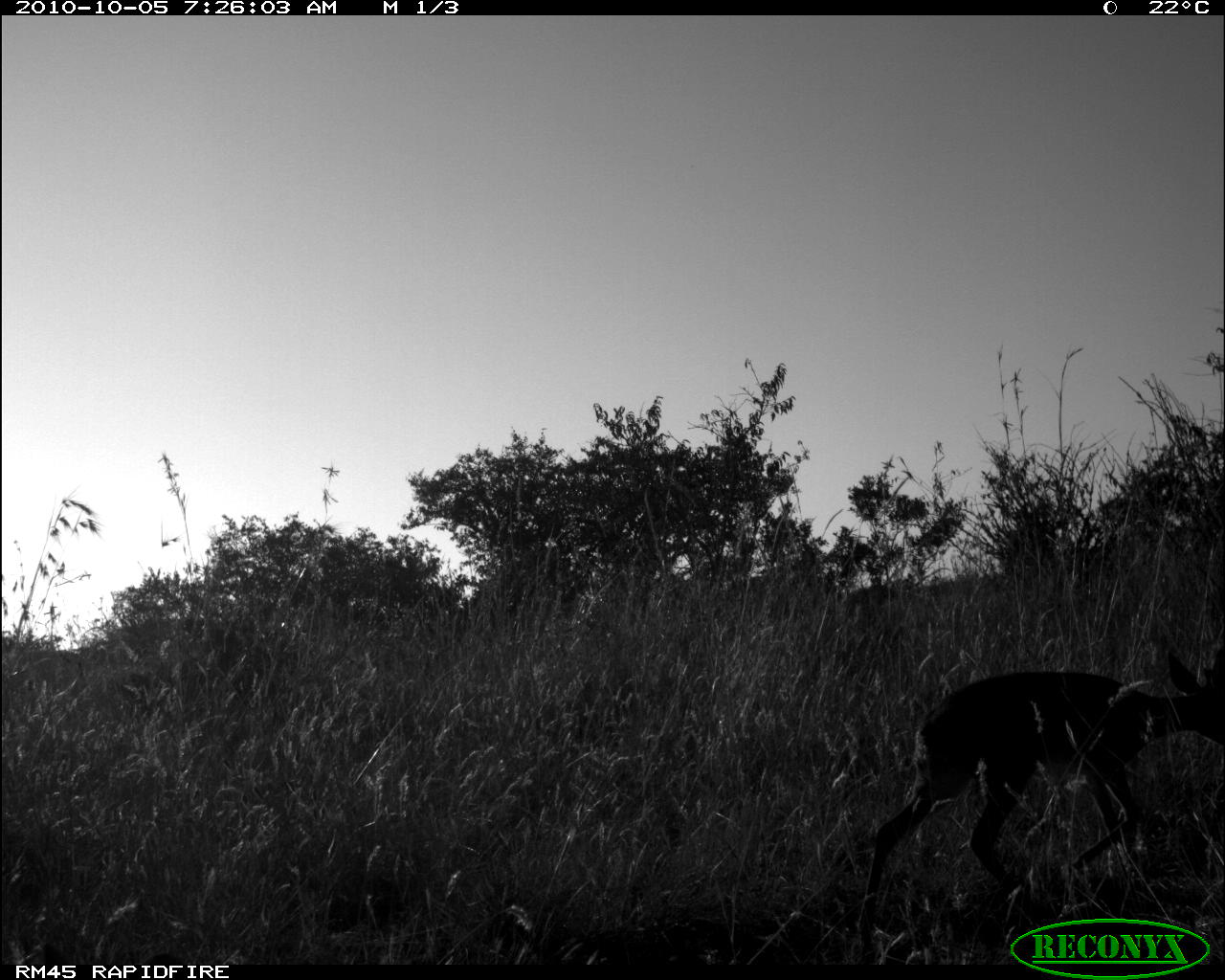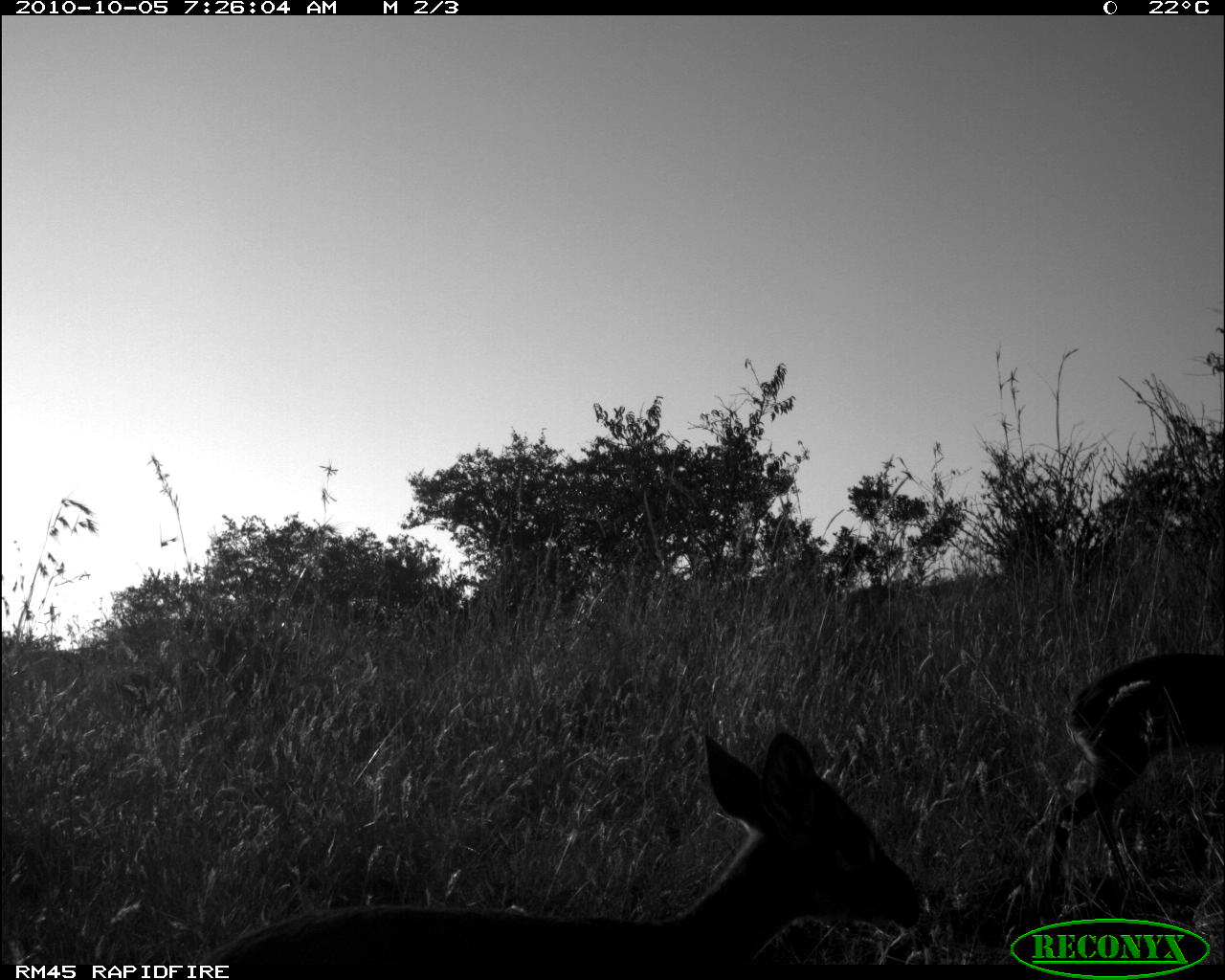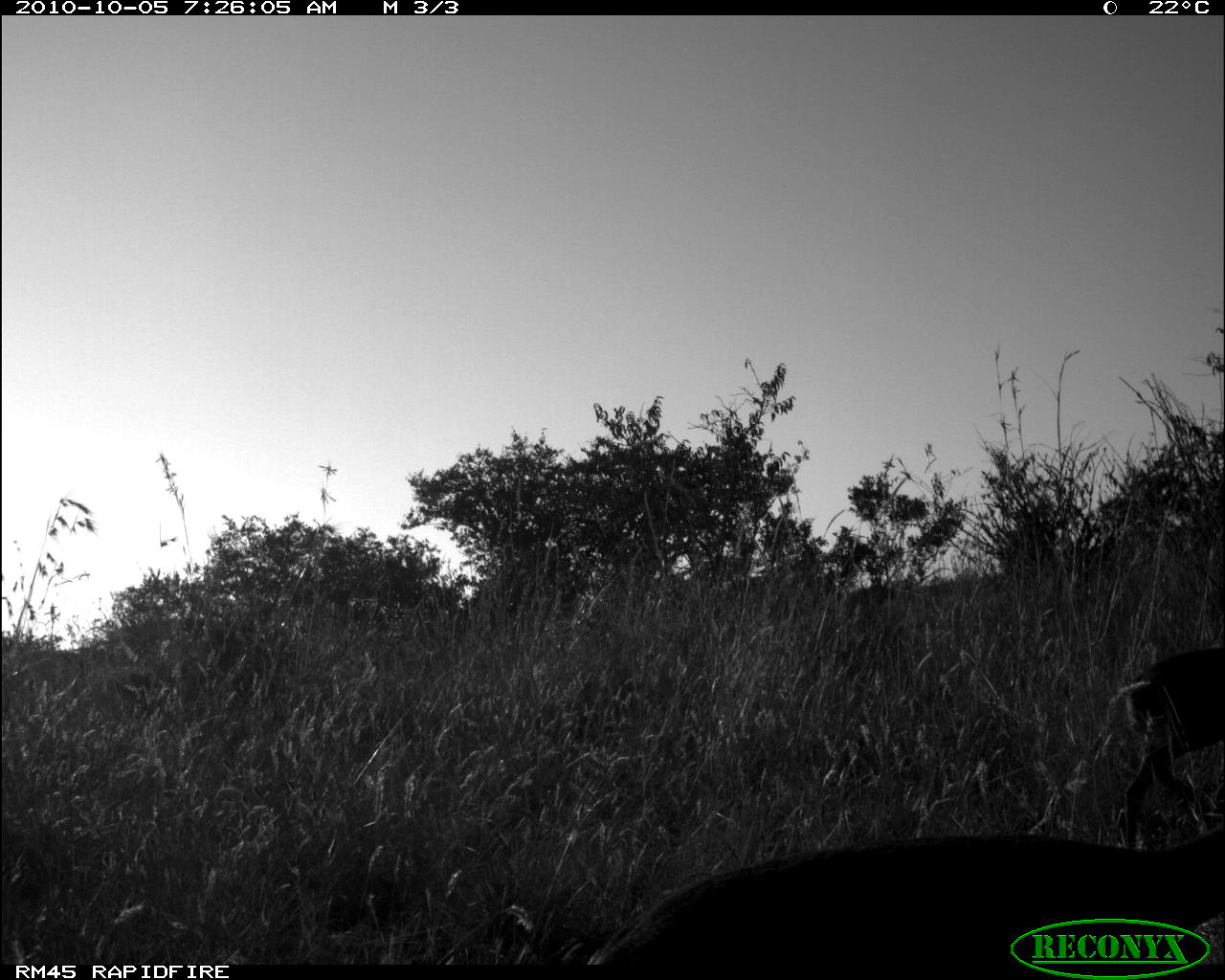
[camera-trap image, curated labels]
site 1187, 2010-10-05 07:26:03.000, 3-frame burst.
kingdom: Animalia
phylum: Chordata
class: Mammalia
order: Artiodactyla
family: Bovidae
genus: Madoqua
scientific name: Madoqua guentheri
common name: günther's dik-dik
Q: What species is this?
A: Madoqua guentheri (günther's dik-dik).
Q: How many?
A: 1.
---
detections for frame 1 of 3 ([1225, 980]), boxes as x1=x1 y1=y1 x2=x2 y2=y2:
madoqua guentheri: x1=857 y1=647 x2=1225 y2=964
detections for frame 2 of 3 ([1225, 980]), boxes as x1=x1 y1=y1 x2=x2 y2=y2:
madoqua guentheri: x1=196 y1=734 x2=921 y2=964; x1=1041 y1=651 x2=1225 y2=922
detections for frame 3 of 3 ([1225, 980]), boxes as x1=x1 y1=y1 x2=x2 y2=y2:
madoqua guentheri: x1=582 y1=829 x2=1224 y2=965; x1=1103 y1=645 x2=1225 y2=849